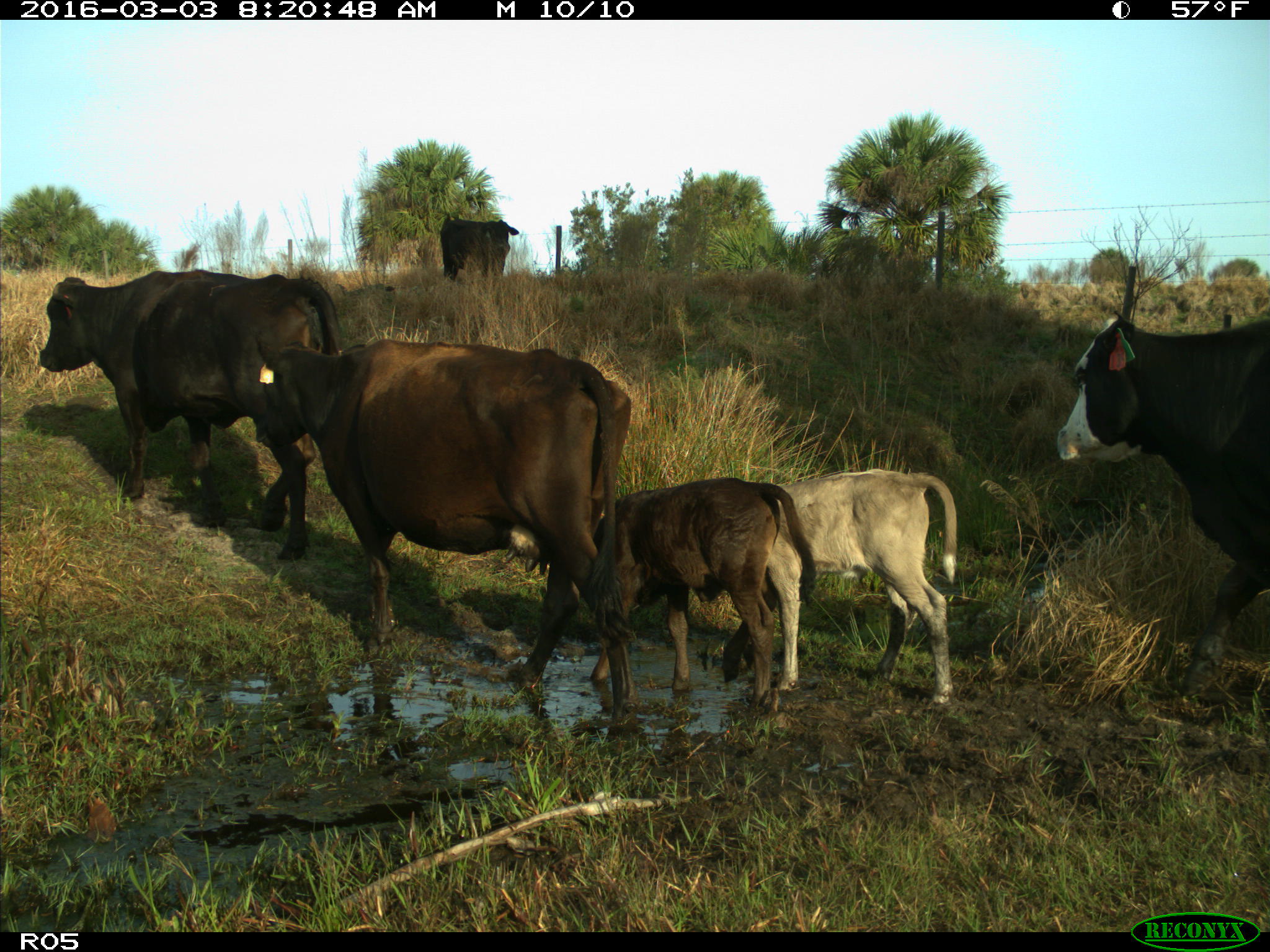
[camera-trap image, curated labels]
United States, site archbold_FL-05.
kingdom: Animalia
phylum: Chordata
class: Mammalia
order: Artiodactyla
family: Bovidae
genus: Bos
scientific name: Bos taurus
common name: domestic cow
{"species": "Bos taurus (domestic cow)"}